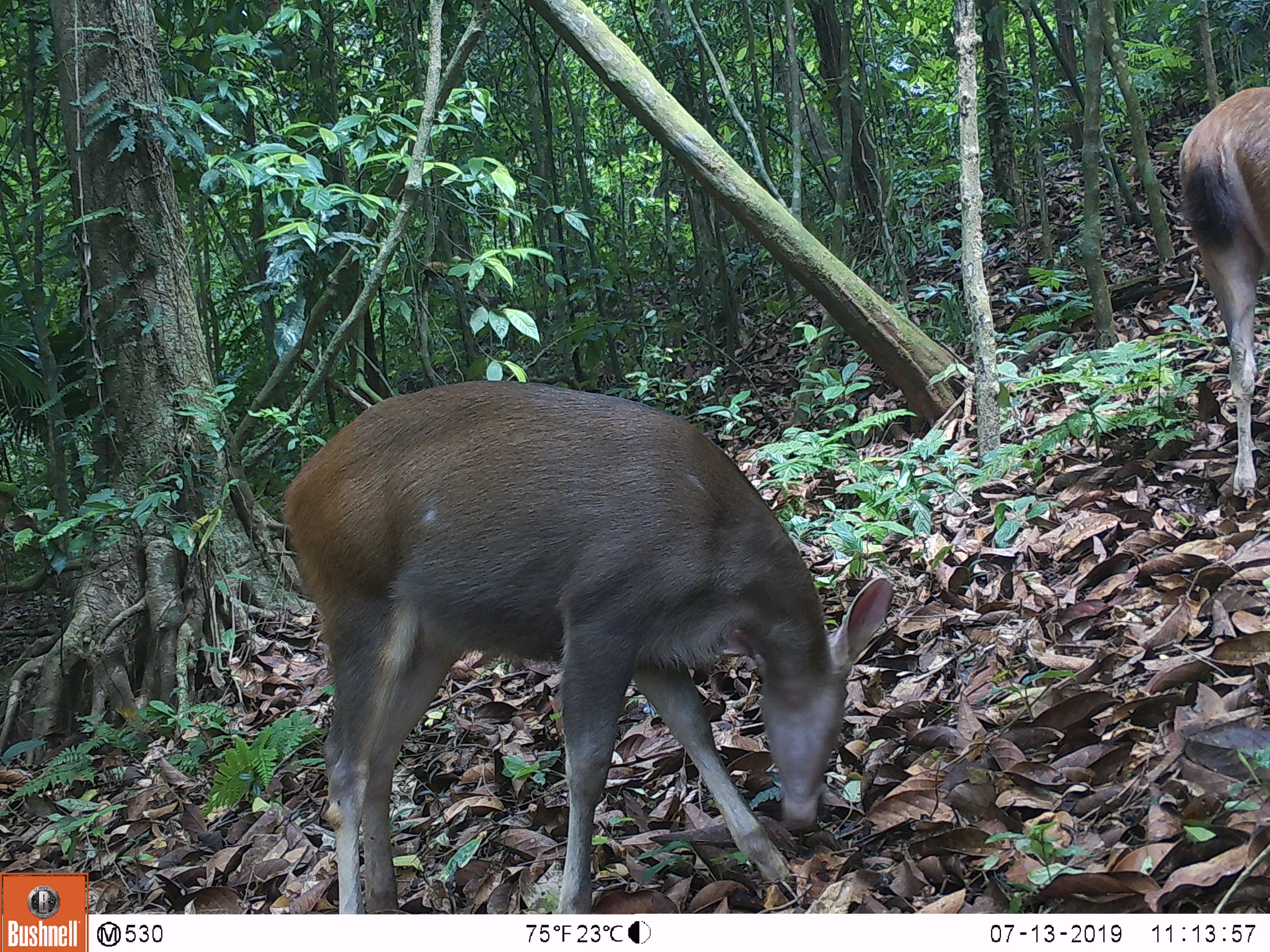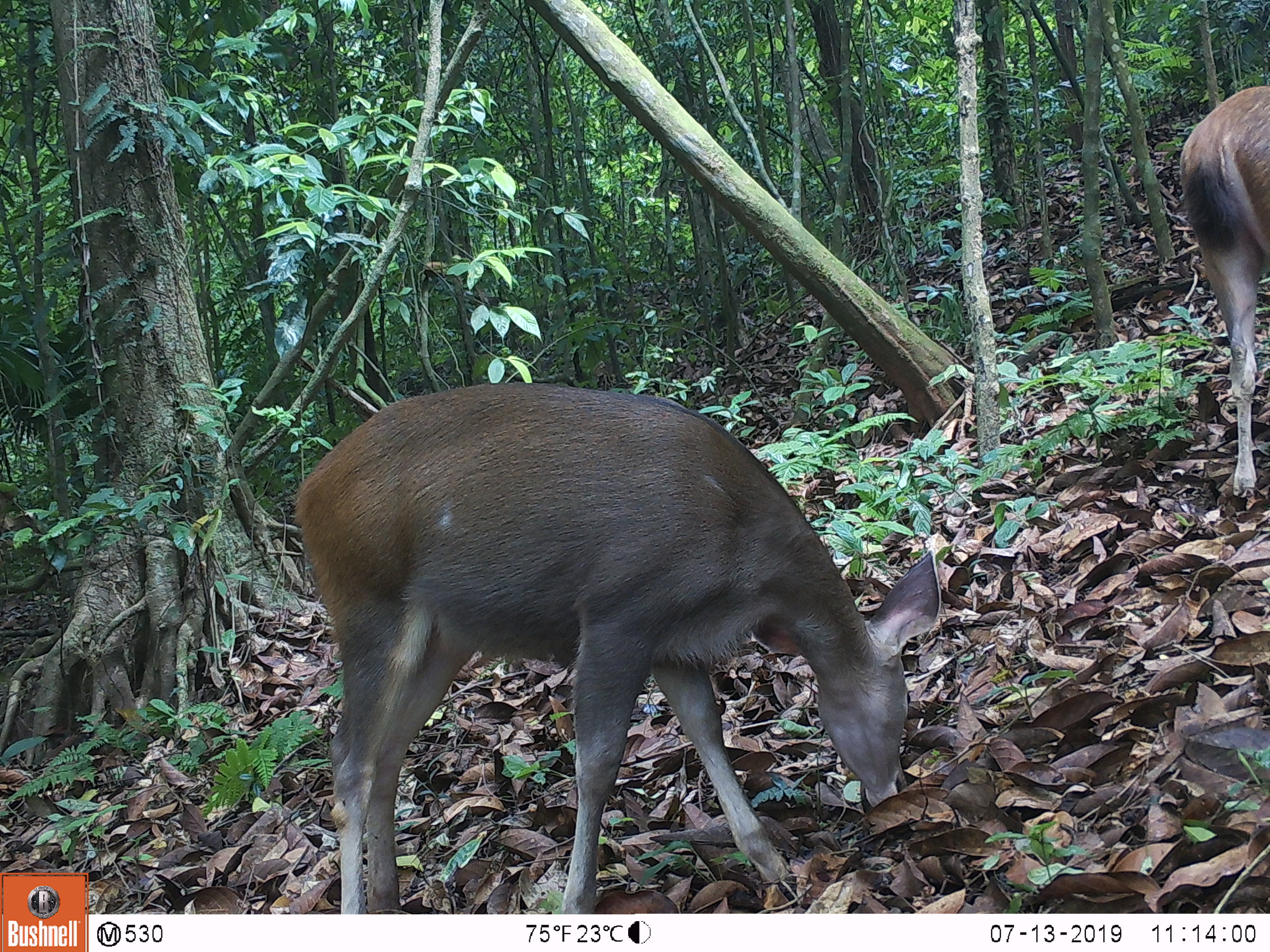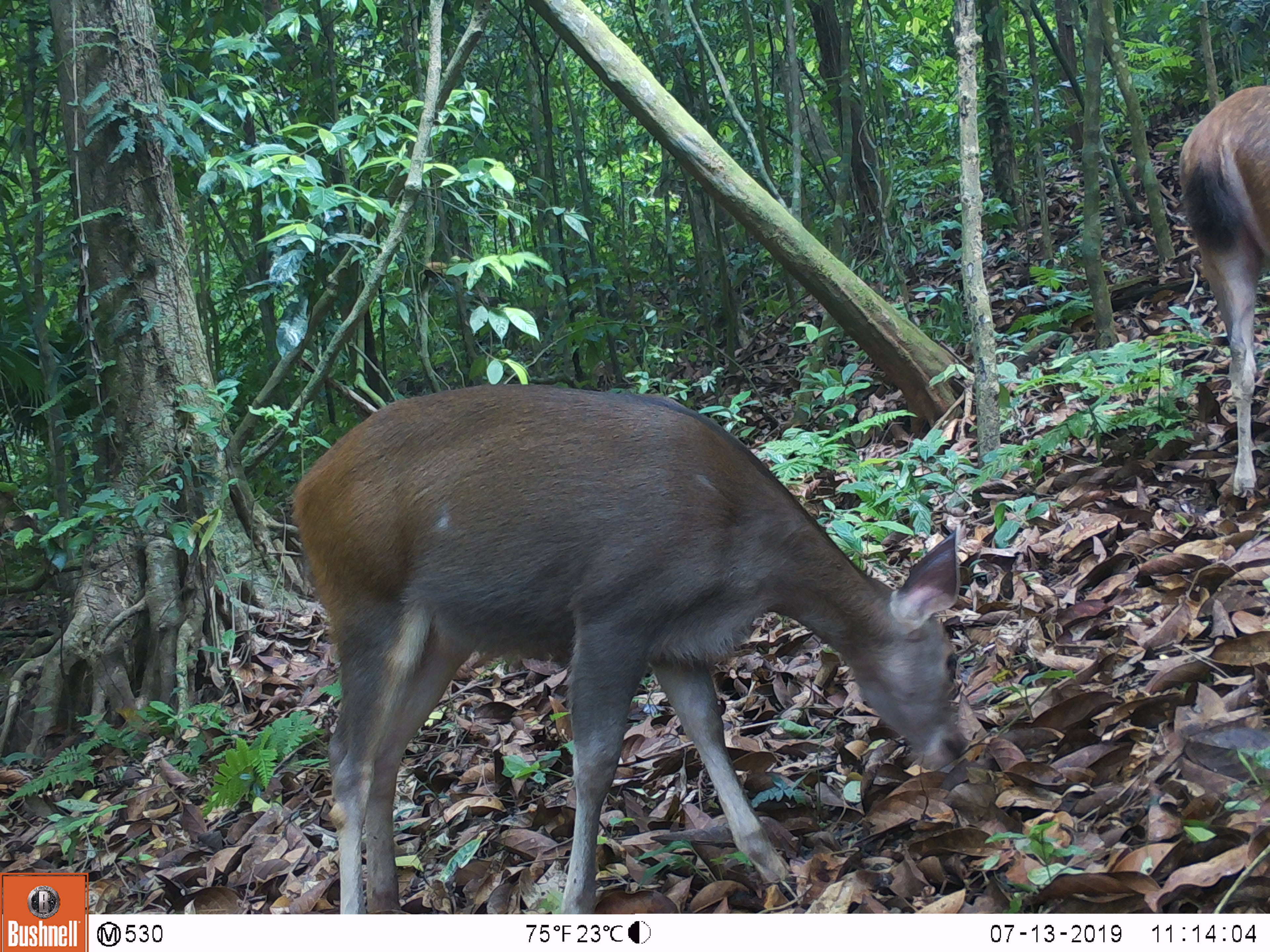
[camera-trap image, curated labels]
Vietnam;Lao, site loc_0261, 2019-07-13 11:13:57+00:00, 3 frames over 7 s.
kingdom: Animalia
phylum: Chordata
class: Mammalia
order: Artiodactyla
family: Cervidae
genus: Rusa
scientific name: Rusa unicolor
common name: sambar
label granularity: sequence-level